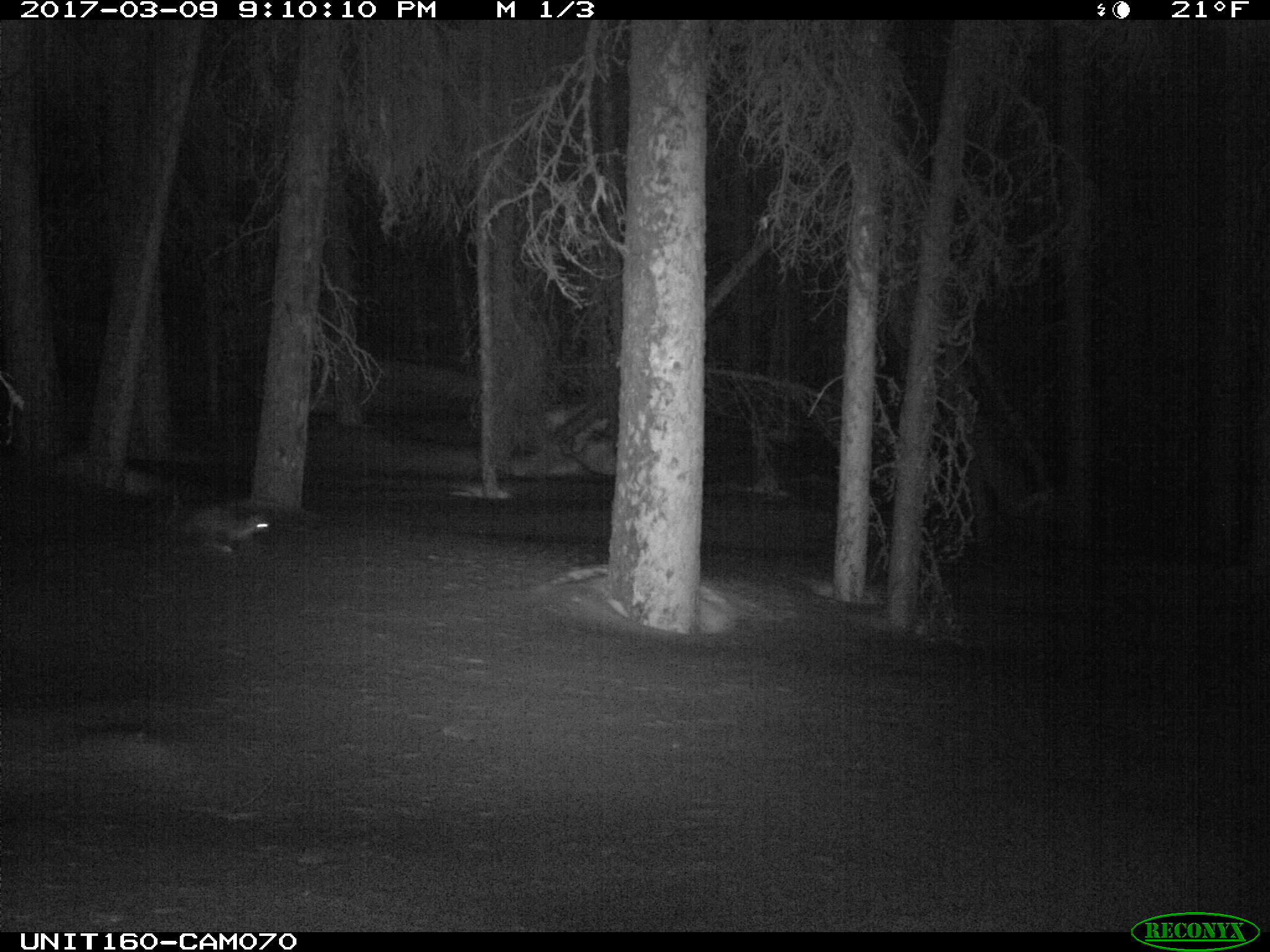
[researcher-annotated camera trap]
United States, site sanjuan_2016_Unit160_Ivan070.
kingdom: Animalia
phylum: Chordata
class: Mammalia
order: Carnivora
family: Mustelidae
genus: Martes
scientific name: Martes americana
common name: american marten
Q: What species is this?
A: Martes americana (american marten).